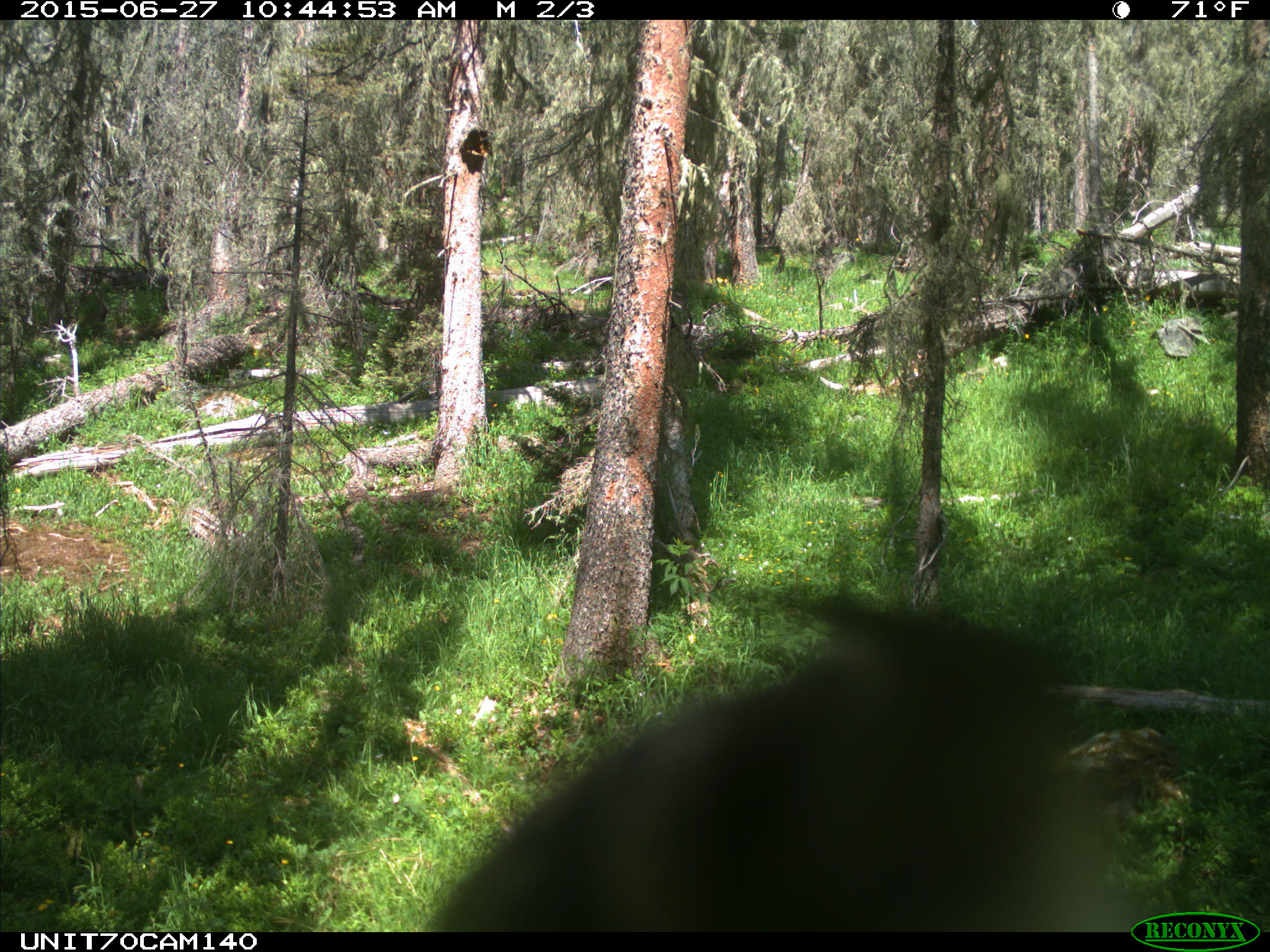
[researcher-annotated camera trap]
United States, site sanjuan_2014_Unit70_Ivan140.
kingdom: Animalia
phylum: Chordata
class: Aves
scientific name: Aves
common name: birds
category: unidentified bird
Unidentified bird (birds) (Aves).